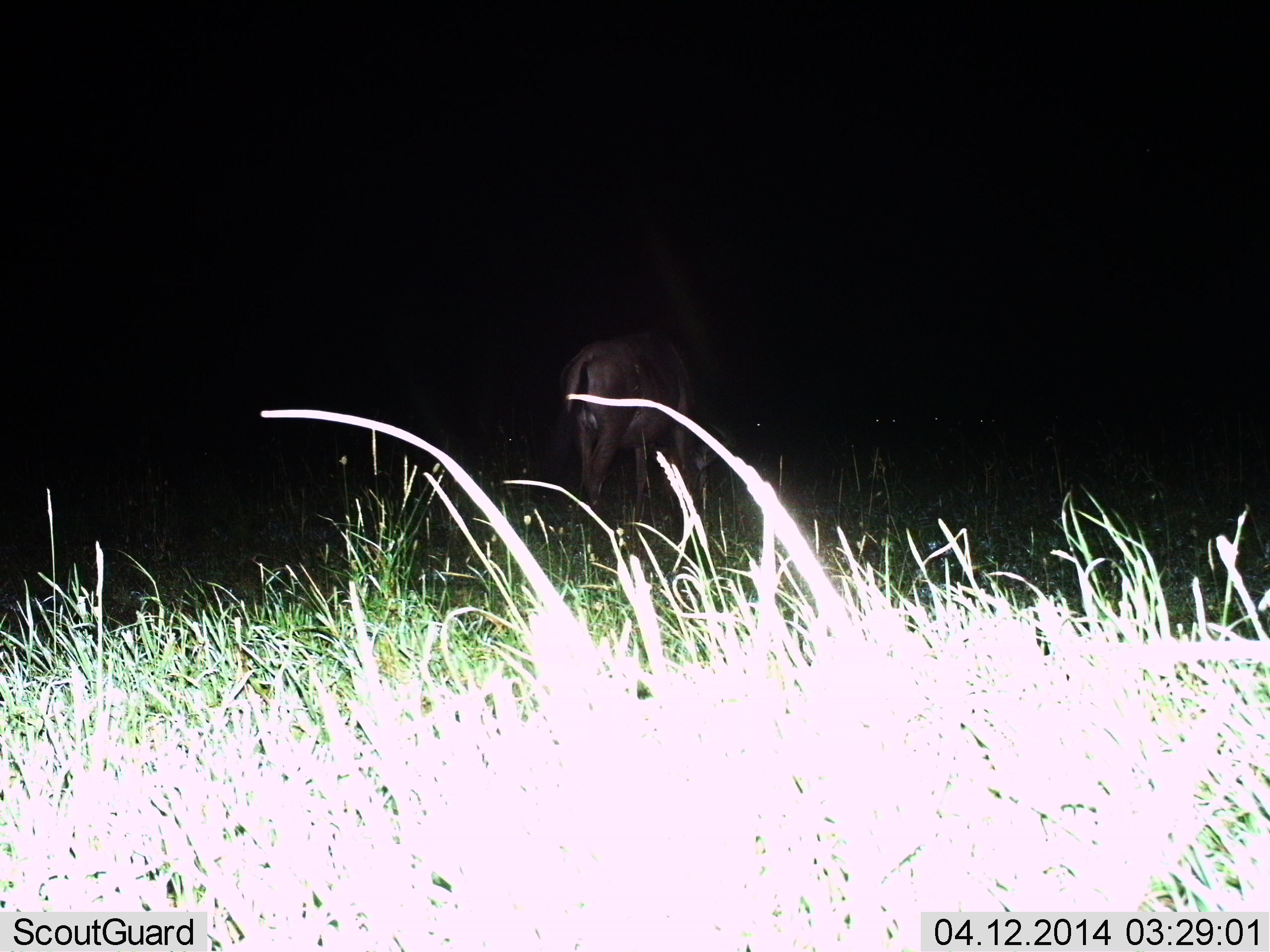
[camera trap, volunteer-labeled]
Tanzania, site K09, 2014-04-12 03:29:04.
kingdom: Animalia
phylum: Chordata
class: Mammalia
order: Artiodactyla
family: Bovidae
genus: Connochaetes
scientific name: Connochaetes taurinus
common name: blue wildebeest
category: wildebeest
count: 1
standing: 40%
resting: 0%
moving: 10%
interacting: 0%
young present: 0%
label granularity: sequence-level